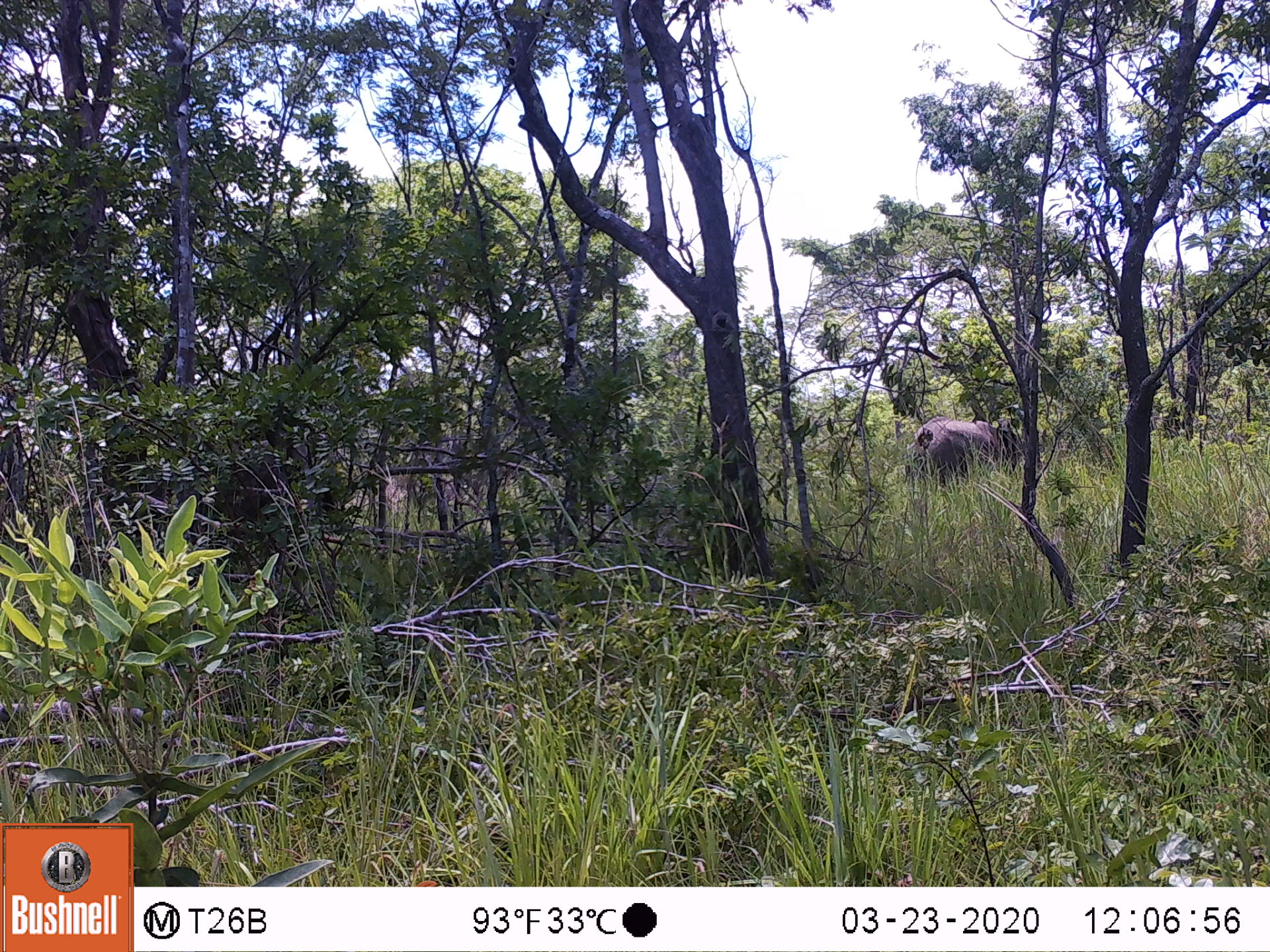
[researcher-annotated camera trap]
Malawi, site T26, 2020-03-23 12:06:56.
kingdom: Animalia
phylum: Chordata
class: Mammalia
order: Proboscidea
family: Elephantidae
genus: Loxodonta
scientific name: Loxodonta africana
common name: african savanna elephant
African savanna elephant (Loxodonta africana), count 1.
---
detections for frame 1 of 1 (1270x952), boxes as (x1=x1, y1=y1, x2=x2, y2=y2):
african savanna elephant: (x1=893, y1=404, x2=1036, y2=486)